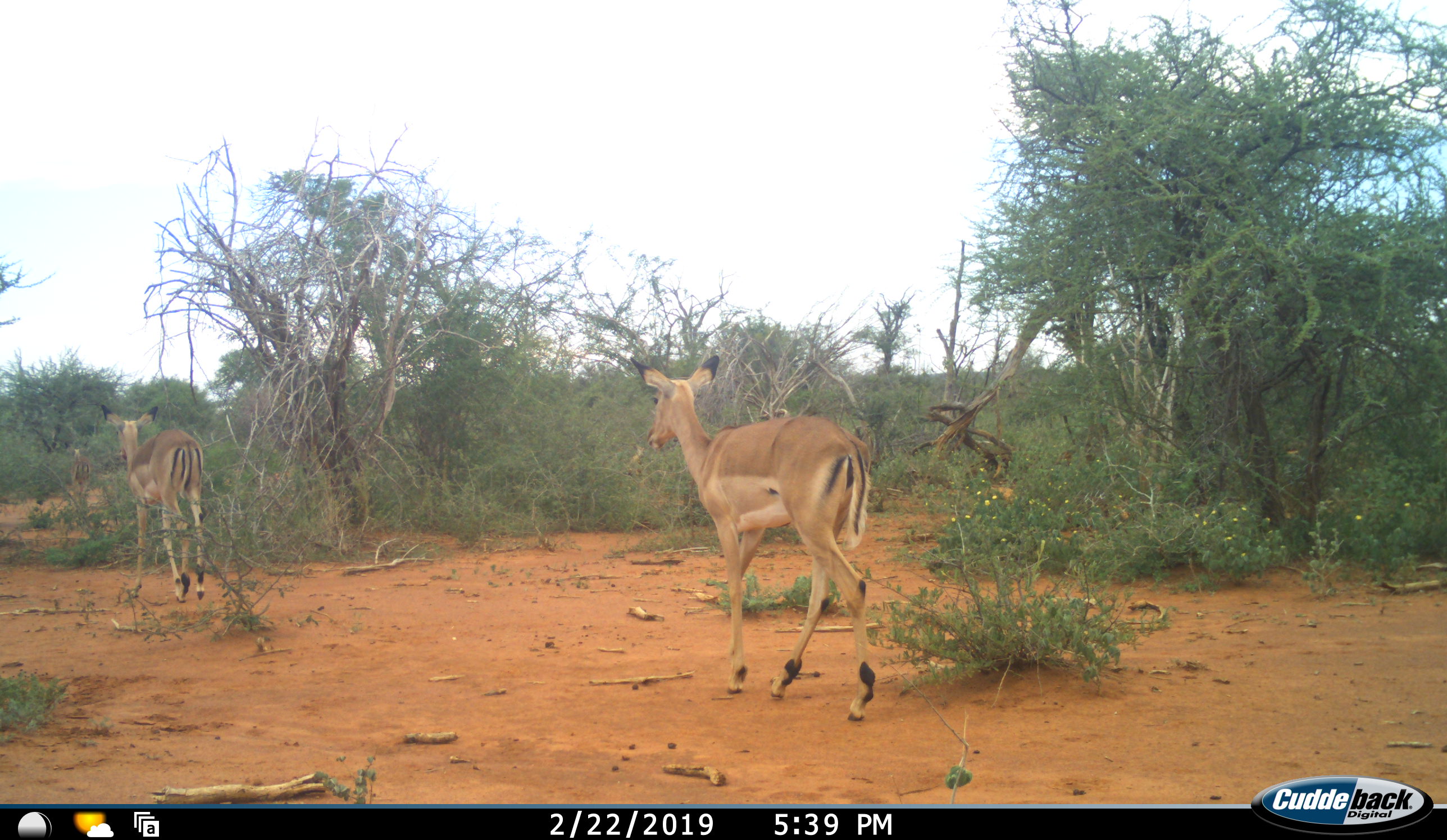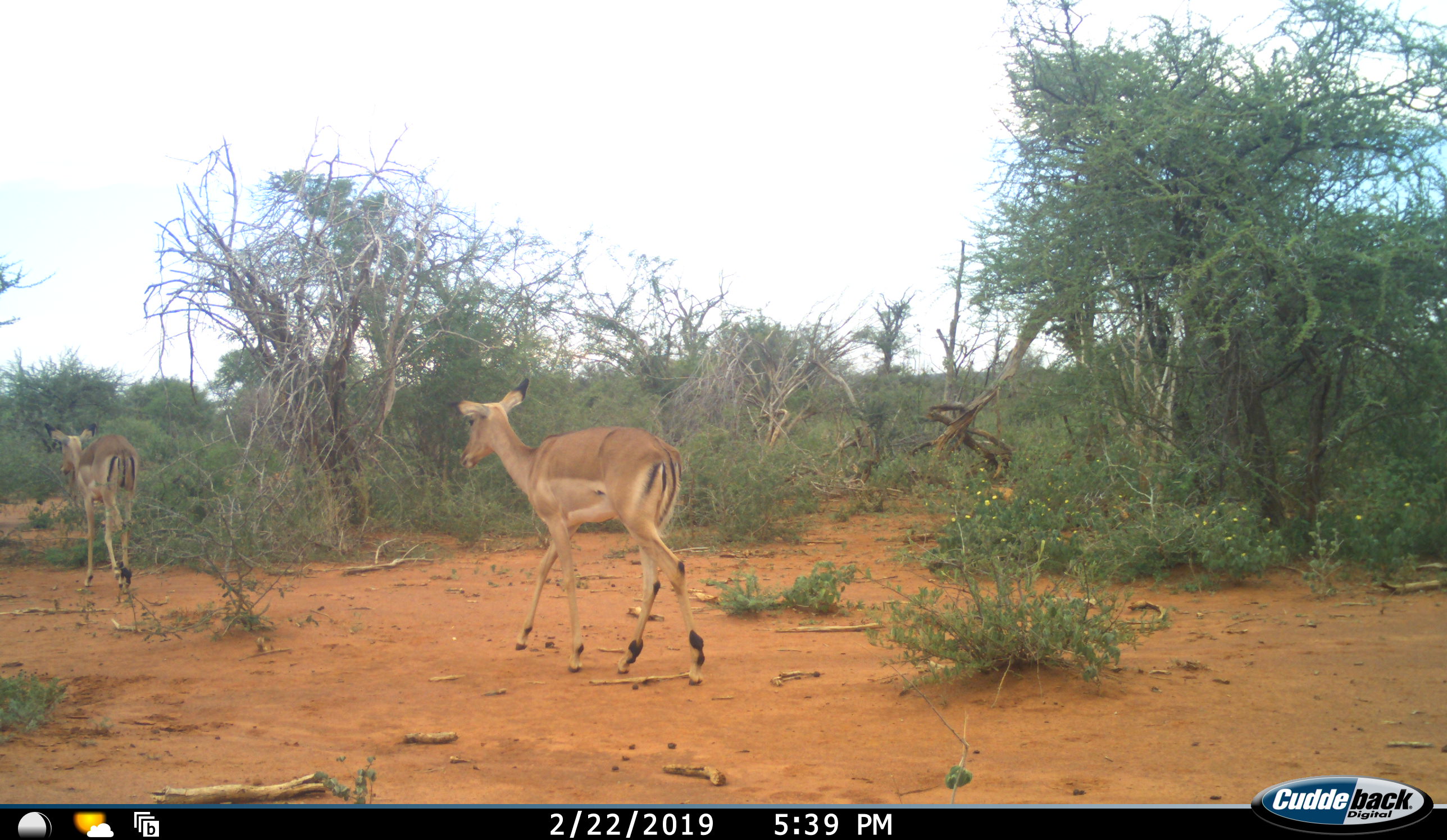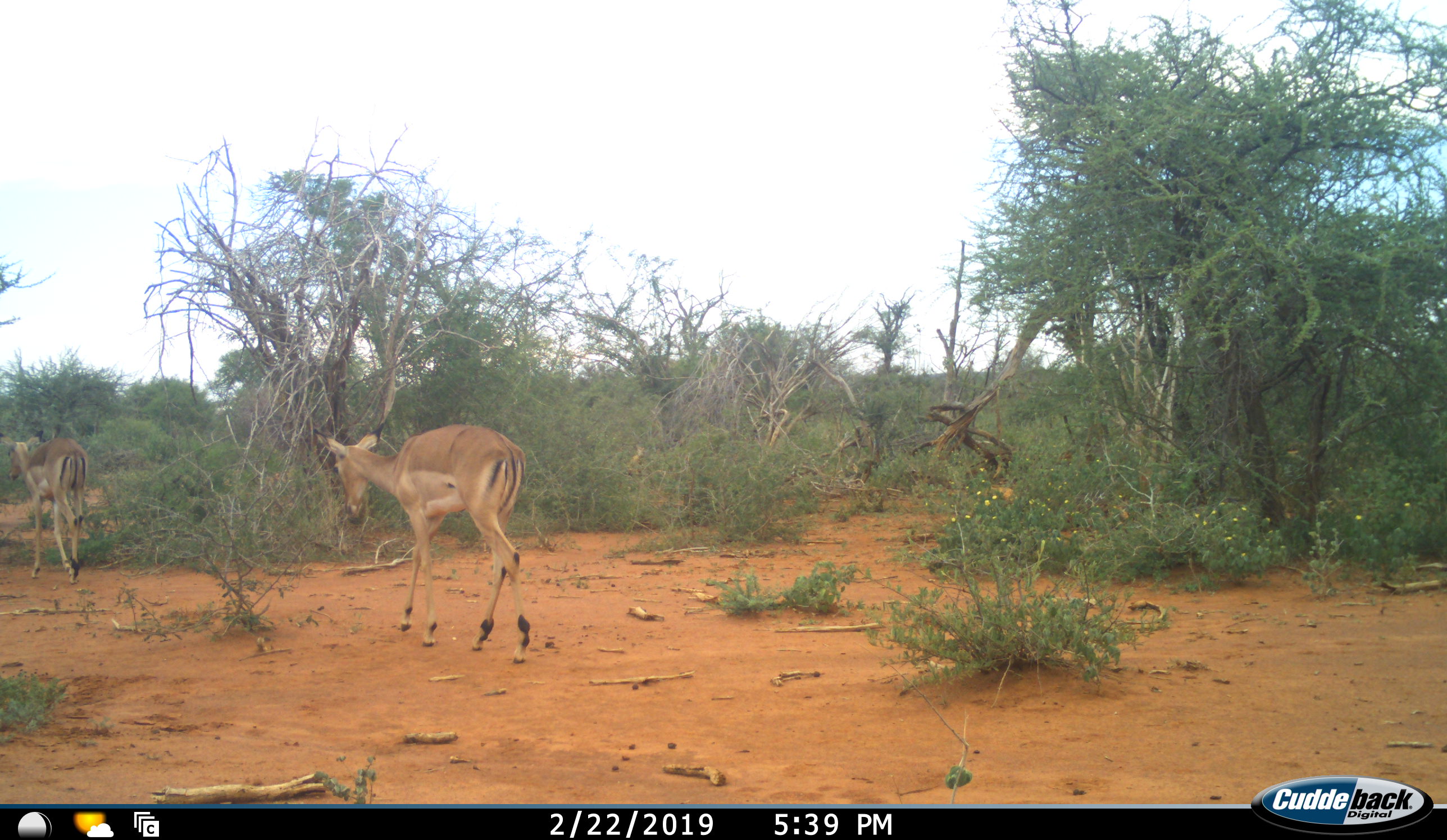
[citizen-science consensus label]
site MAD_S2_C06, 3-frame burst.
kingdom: Animalia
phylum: Chordata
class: Mammalia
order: Artiodactyla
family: Bovidae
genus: Aepyceros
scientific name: Aepyceros melampus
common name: impala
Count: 2.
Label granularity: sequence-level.